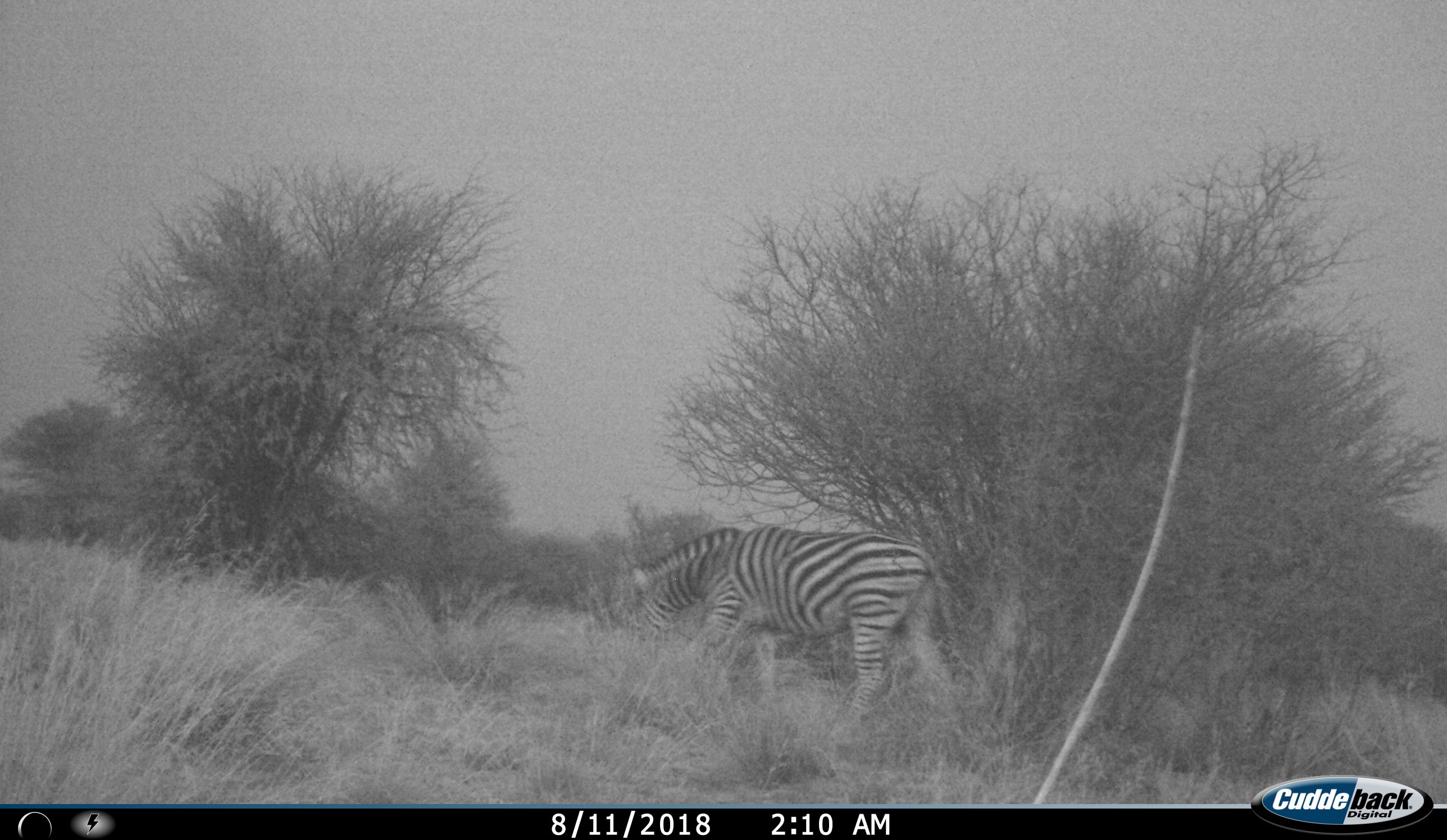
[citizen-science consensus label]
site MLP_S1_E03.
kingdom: Animalia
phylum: Chordata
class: Mammalia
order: Perissodactyla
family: Equidae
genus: Equus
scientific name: Equus quagga burchellii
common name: burchell's zebra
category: zebraburchells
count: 1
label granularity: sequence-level